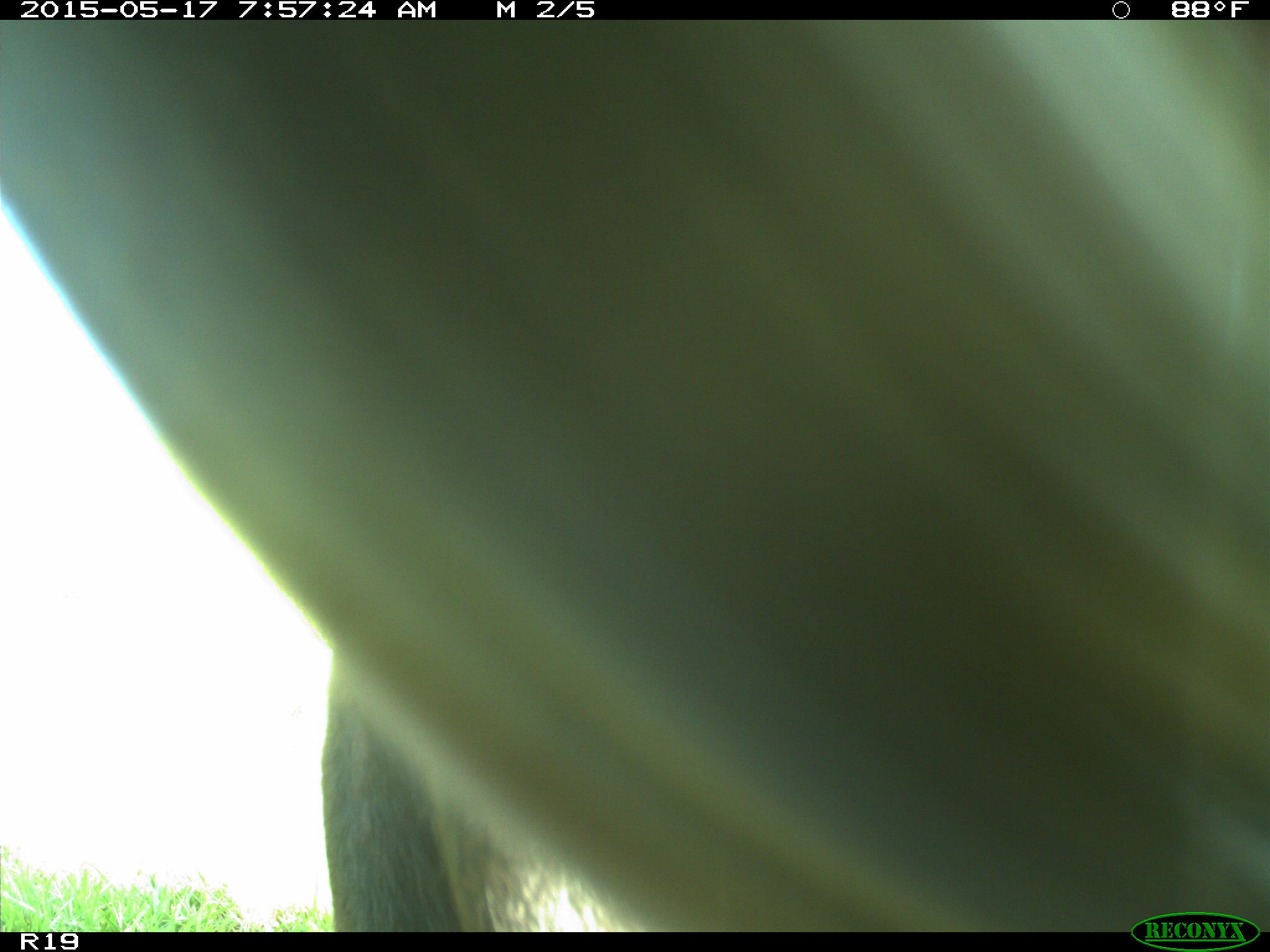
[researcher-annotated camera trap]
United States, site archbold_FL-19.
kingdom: Animalia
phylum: Chordata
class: Mammalia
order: Artiodactyla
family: Bovidae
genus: Bos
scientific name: Bos taurus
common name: domestic cow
Bos taurus (domestic cow).